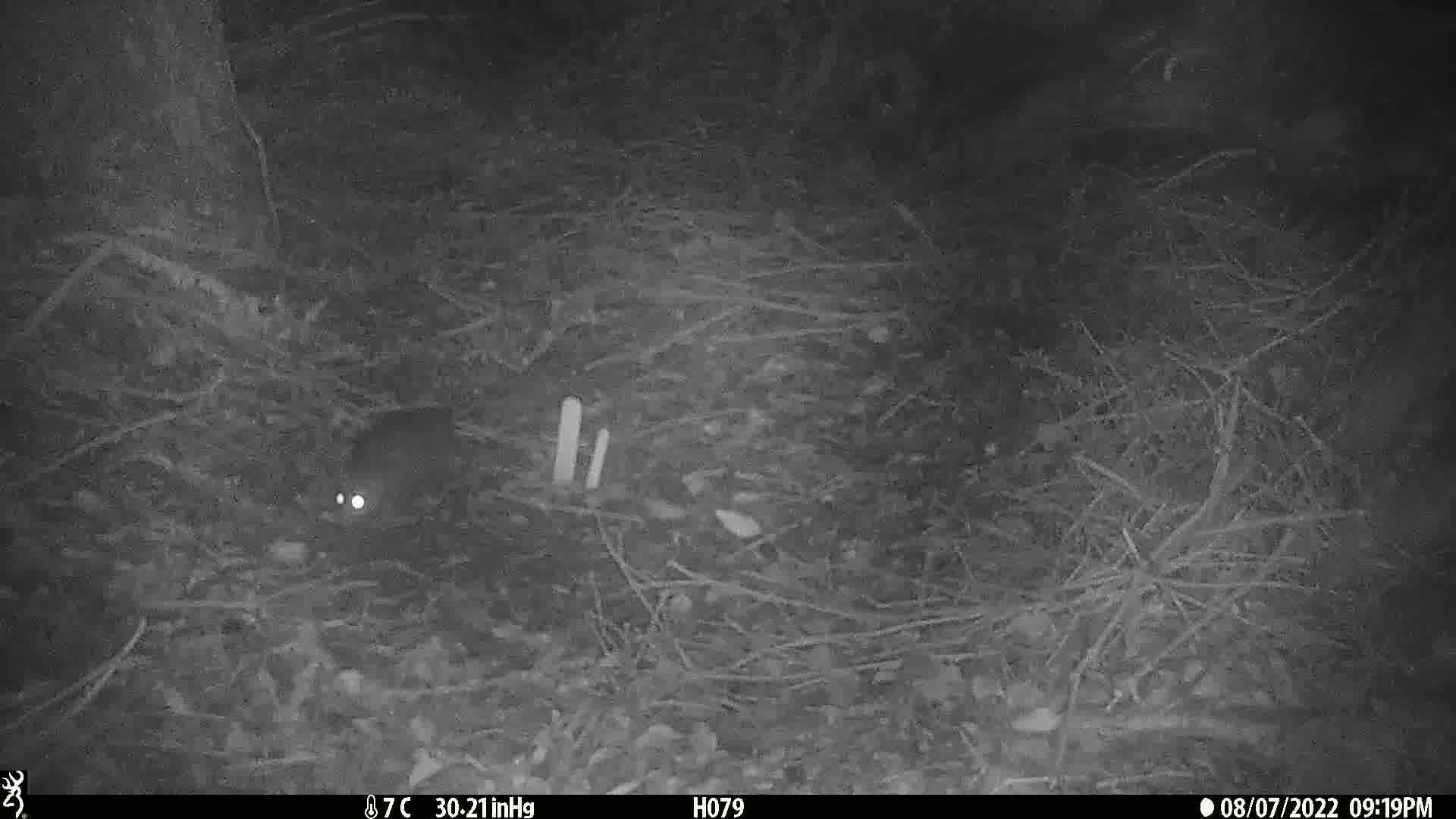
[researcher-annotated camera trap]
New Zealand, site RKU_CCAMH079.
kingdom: Animalia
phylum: Chordata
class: Mammalia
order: Rodentia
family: Muridae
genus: Rattus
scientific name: Rattus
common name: rat